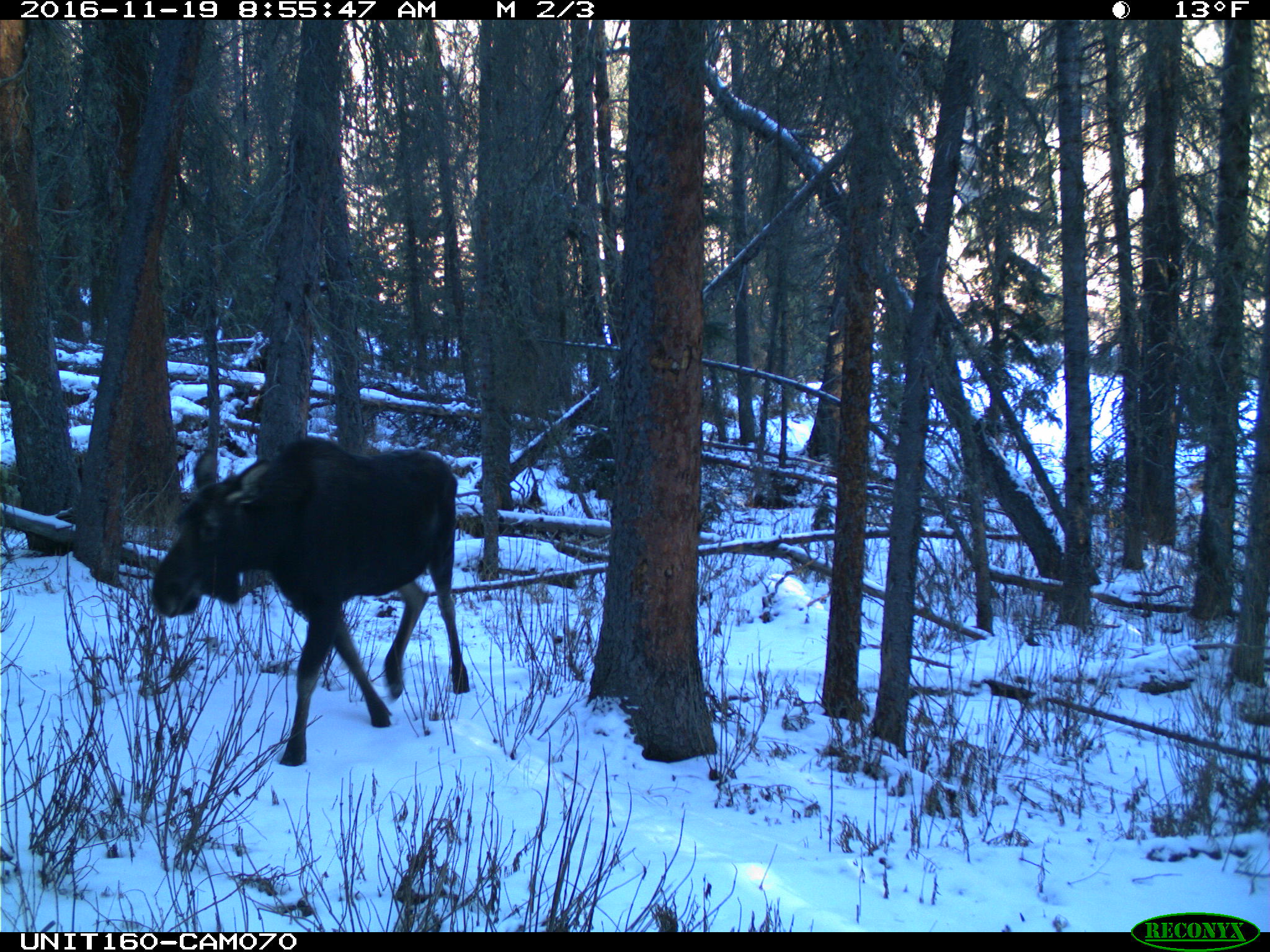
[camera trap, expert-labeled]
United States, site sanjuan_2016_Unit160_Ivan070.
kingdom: Animalia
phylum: Chordata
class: Mammalia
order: Artiodactyla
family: Cervidae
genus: Alces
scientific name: Alces alces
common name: moose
Alces alces (moose).